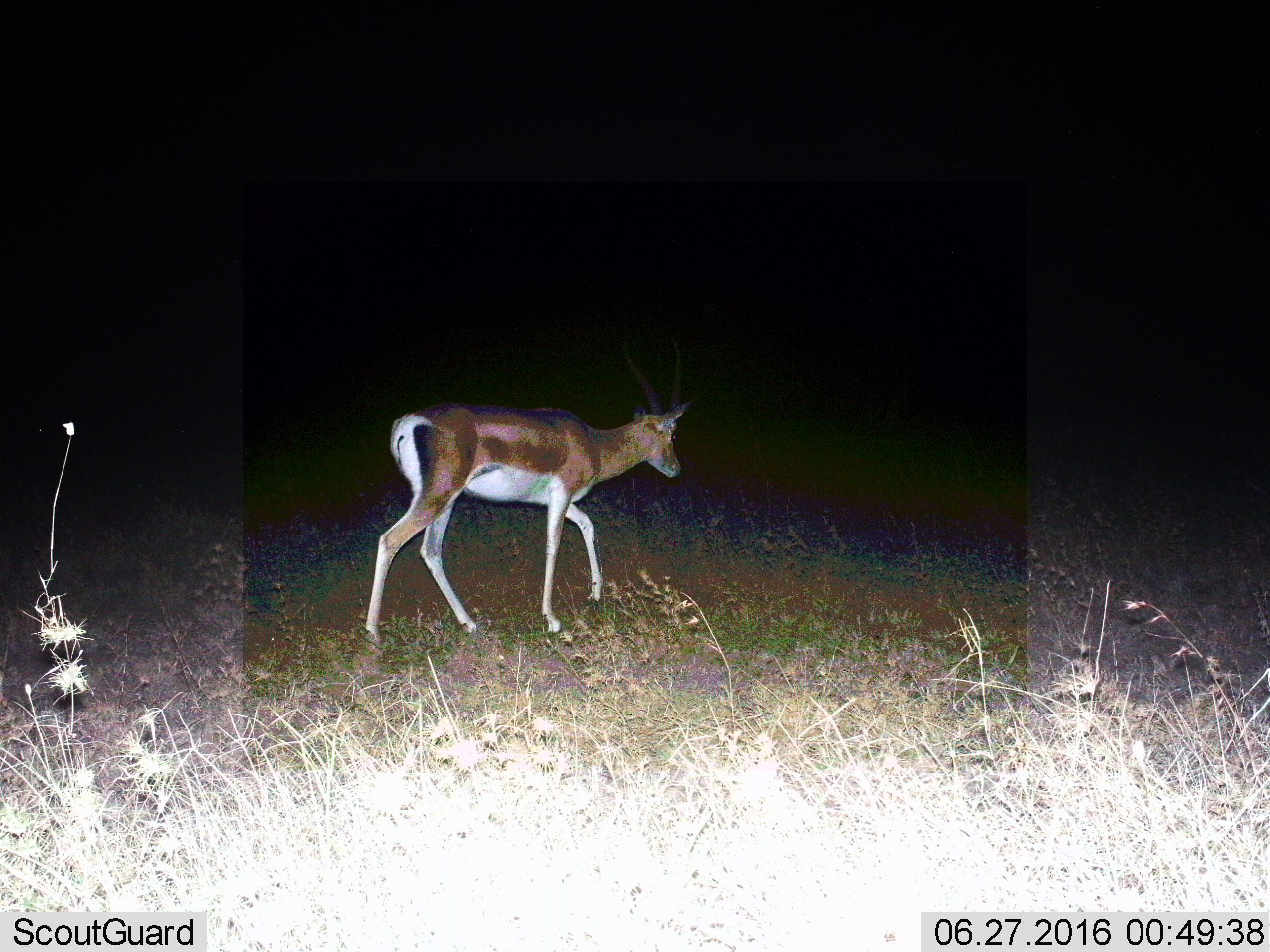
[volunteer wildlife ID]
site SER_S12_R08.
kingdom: Animalia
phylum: Chordata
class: Mammalia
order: Artiodactyla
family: Bovidae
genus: Nanger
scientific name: Nanger granti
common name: grant's gazelle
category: gazellegrants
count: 1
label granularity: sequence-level